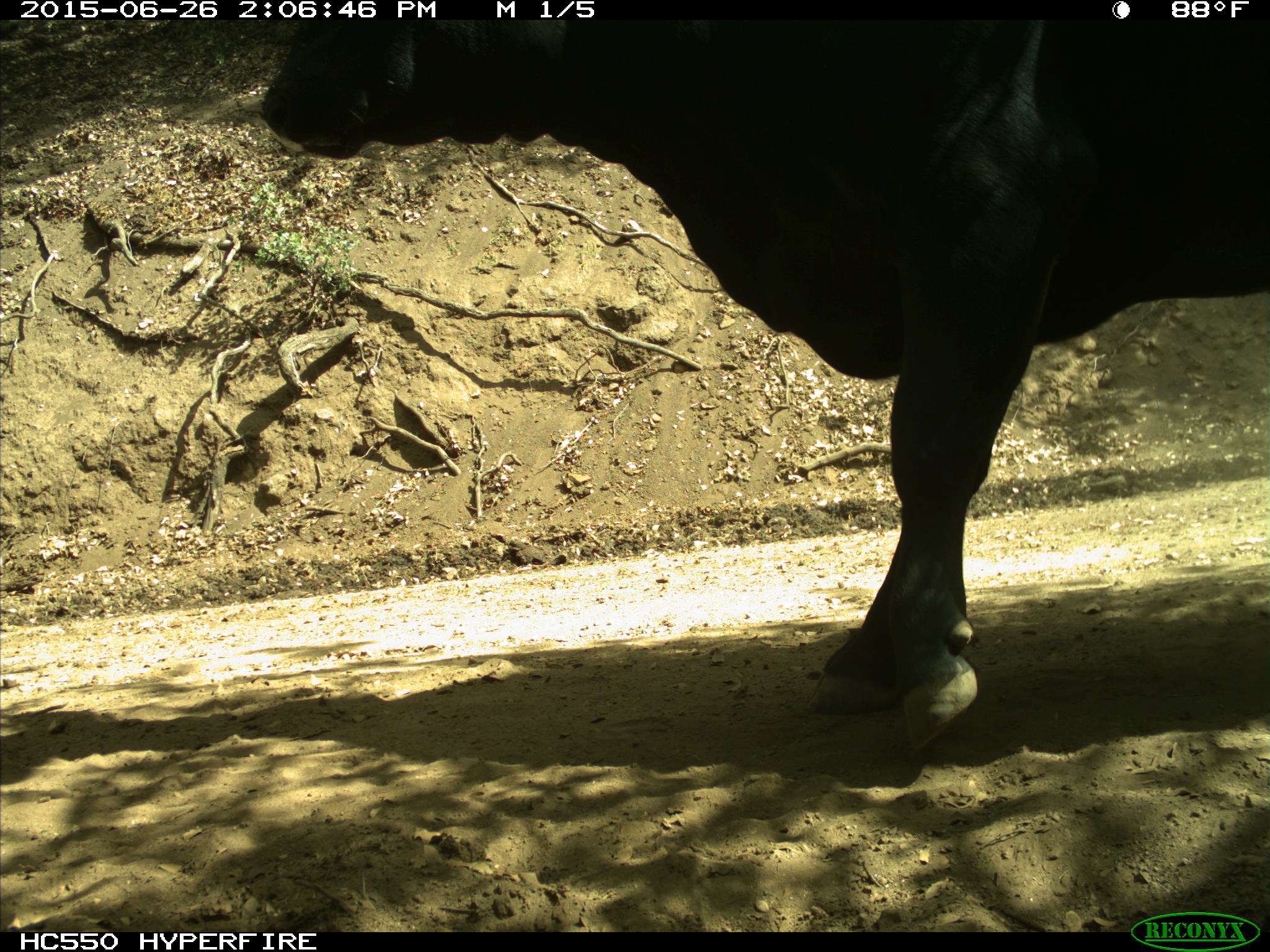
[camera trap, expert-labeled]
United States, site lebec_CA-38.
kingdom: Animalia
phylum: Chordata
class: Mammalia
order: Artiodactyla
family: Bovidae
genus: Bos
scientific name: Bos taurus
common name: domestic cow